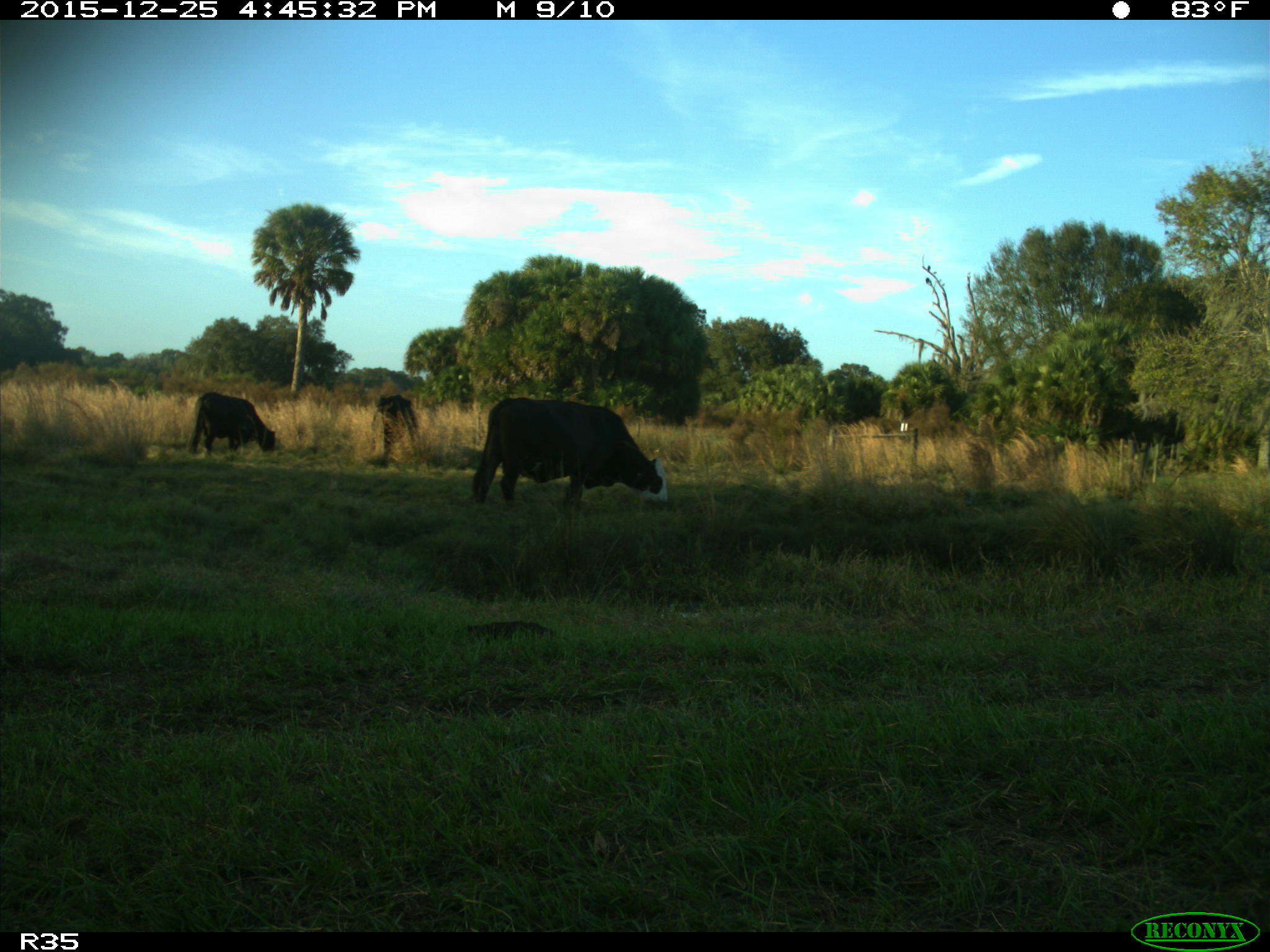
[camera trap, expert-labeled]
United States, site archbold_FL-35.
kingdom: Animalia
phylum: Chordata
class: Mammalia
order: Artiodactyla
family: Bovidae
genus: Bos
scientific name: Bos taurus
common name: domestic cow